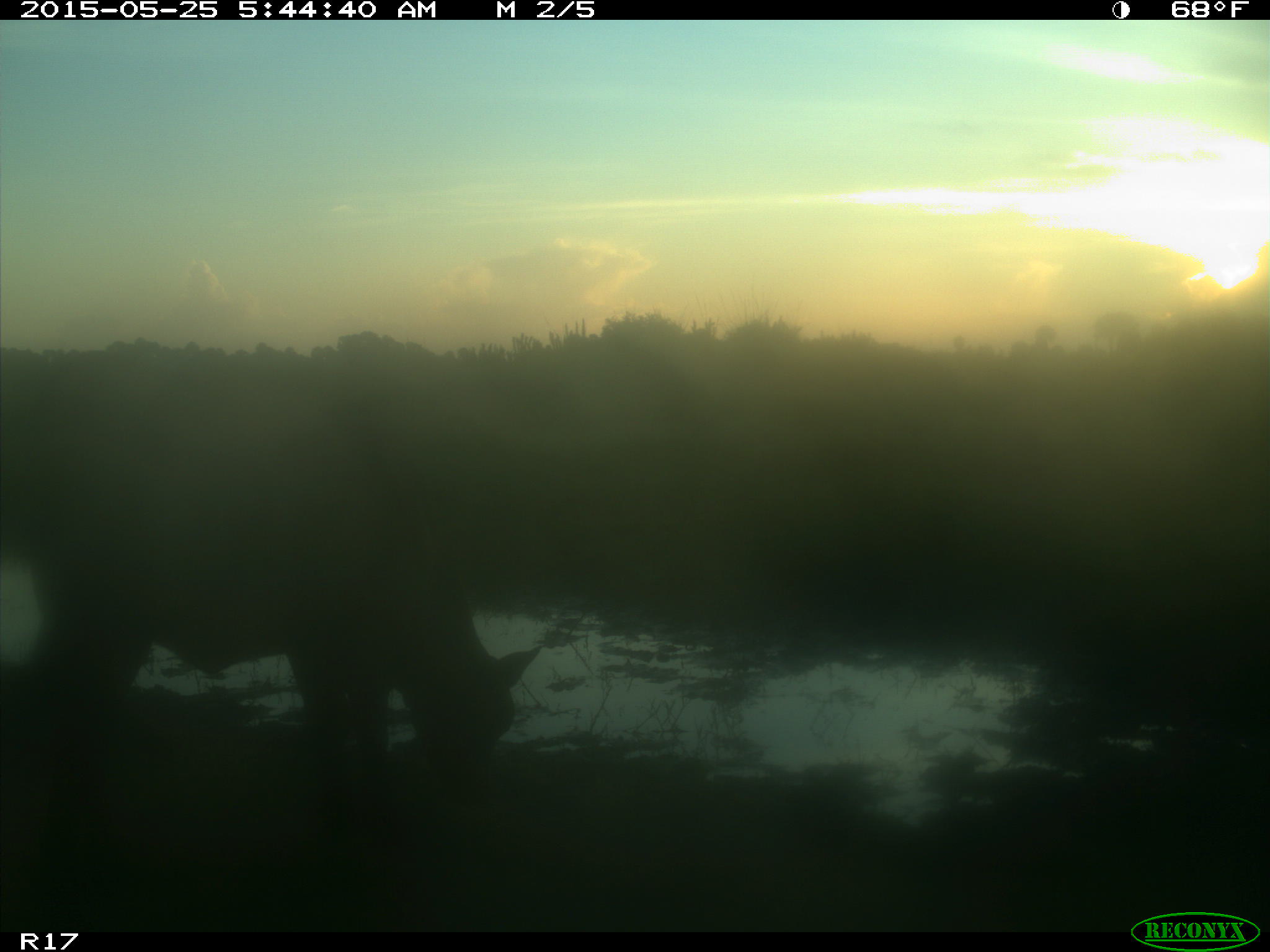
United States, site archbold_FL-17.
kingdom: Animalia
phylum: Chordata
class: Mammalia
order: Artiodactyla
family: Bovidae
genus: Bos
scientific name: Bos taurus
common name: domestic cow